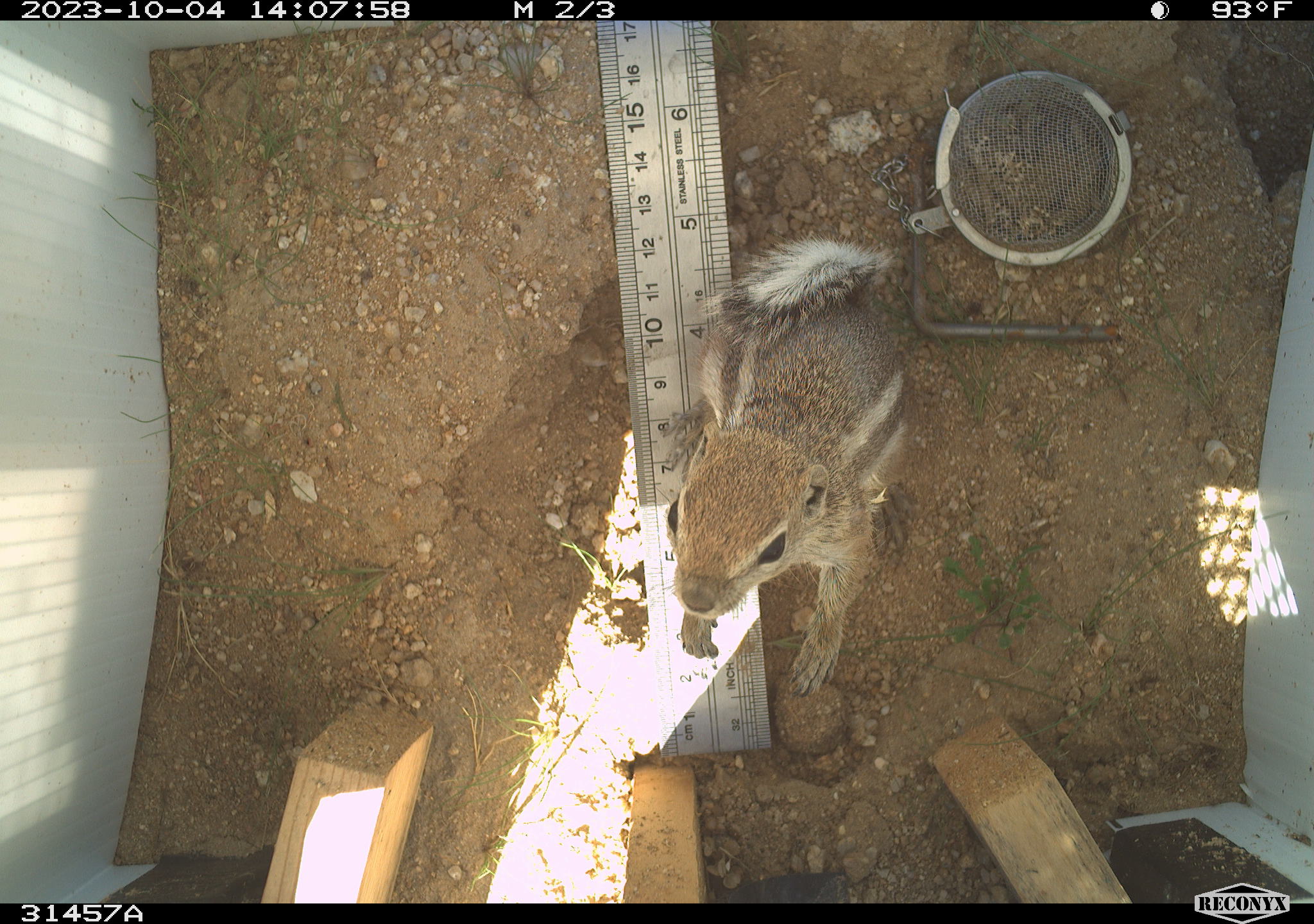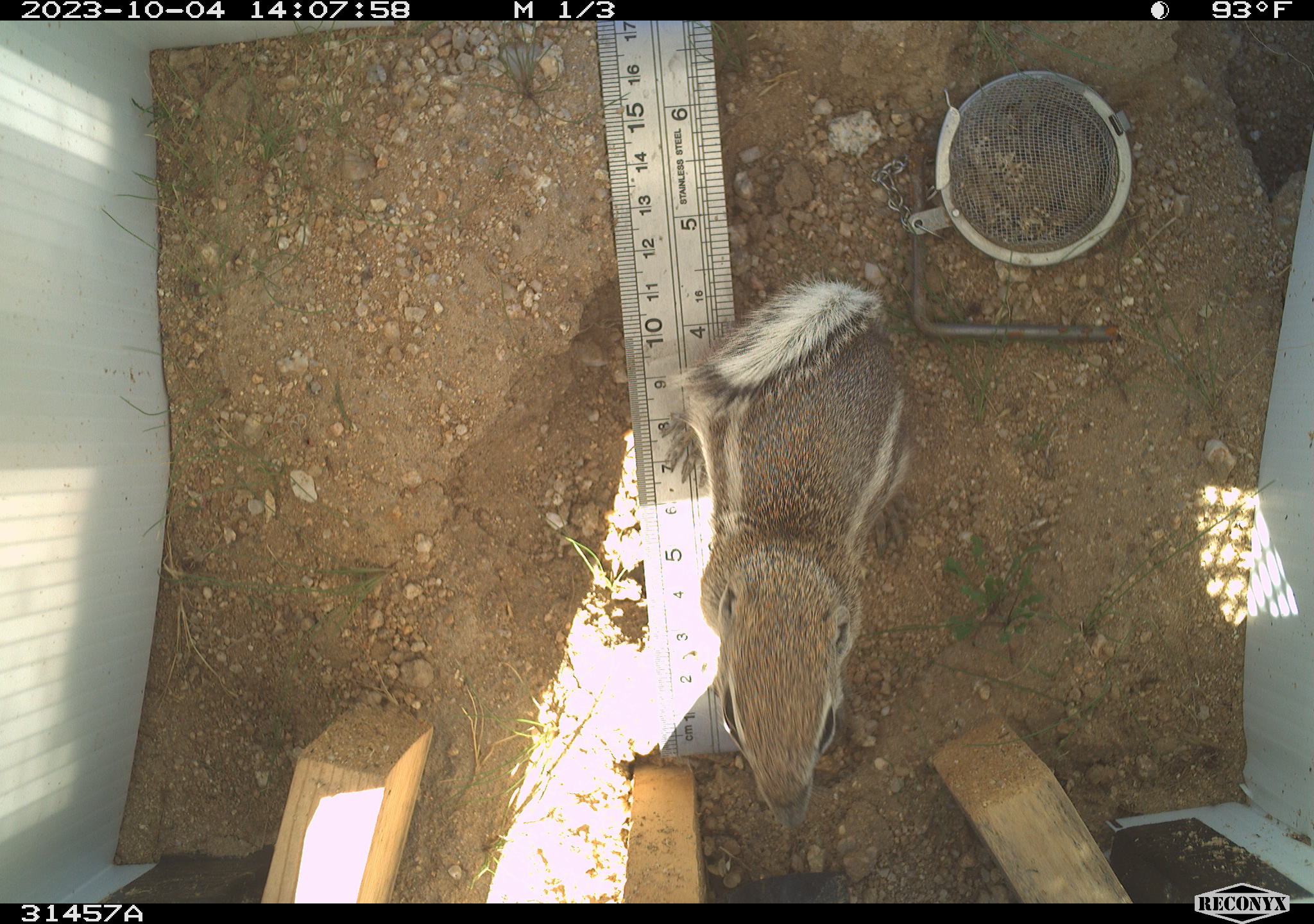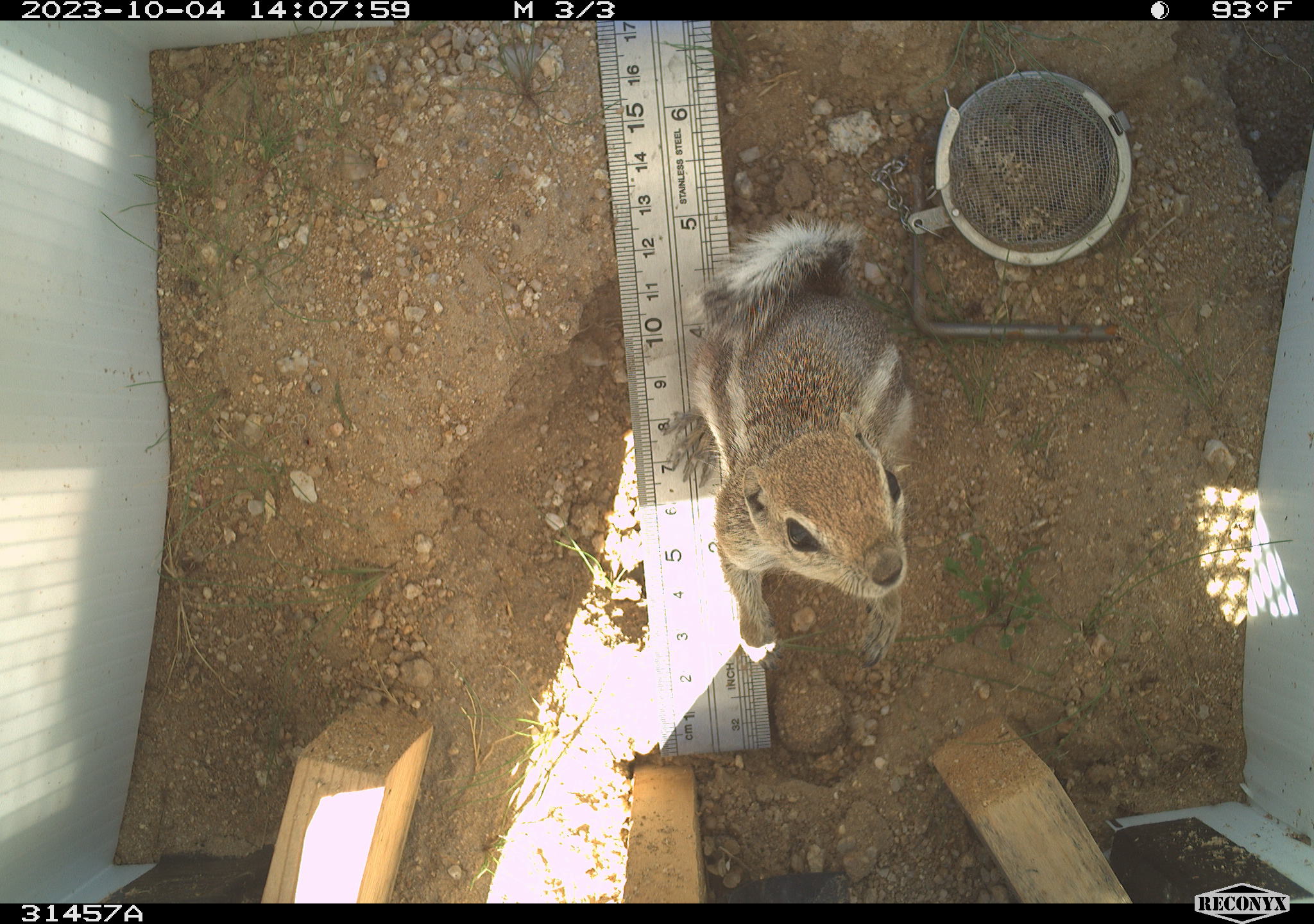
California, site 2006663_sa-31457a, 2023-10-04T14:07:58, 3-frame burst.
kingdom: Animalia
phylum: Chordata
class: Mammalia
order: Rodentia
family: Sciuridae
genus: Ammospermophilus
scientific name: Ammospermophilus leucurus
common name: white-tailed antelope squirrel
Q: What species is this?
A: White-tailed antelope squirrel (Ammospermophilus leucurus).